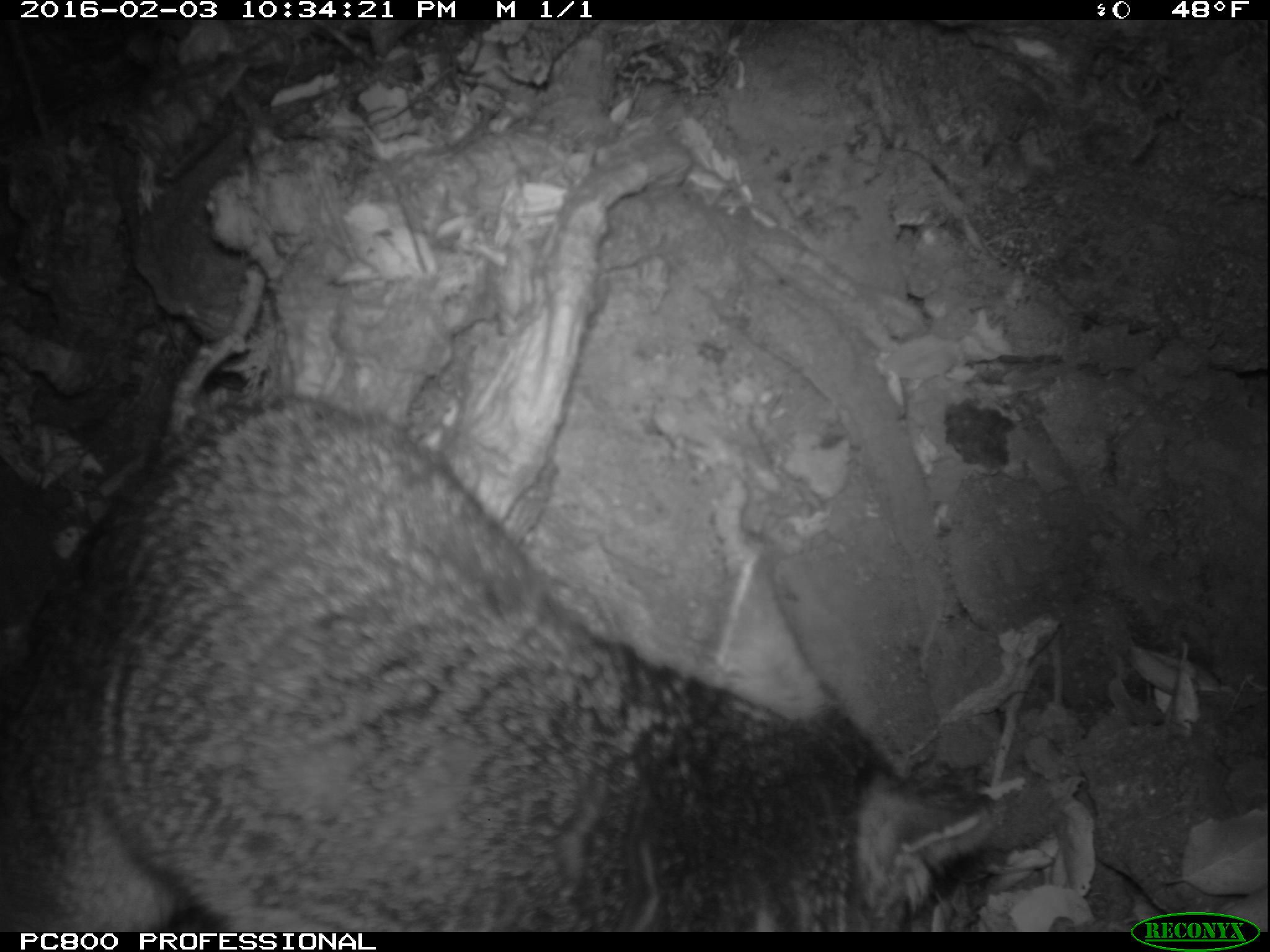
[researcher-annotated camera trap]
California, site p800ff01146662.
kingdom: Animalia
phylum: Chordata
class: Mammalia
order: Carnivora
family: Canidae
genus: Urocyon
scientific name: Urocyon littoralis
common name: island fox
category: fox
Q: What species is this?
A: Fox (island fox) (Urocyon littoralis).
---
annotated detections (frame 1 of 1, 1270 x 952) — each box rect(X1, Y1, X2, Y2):
fox: rect(0, 392, 1006, 932)